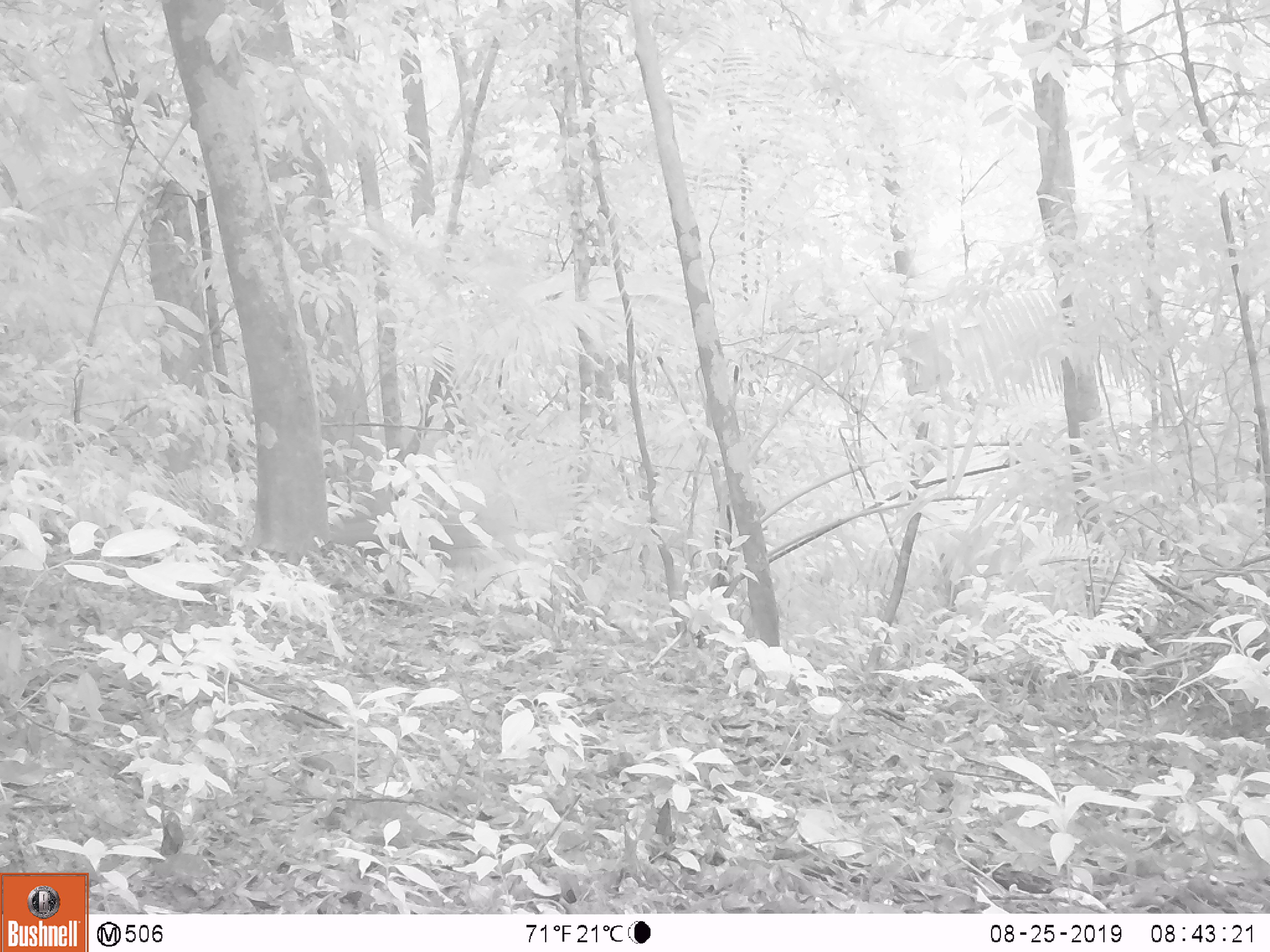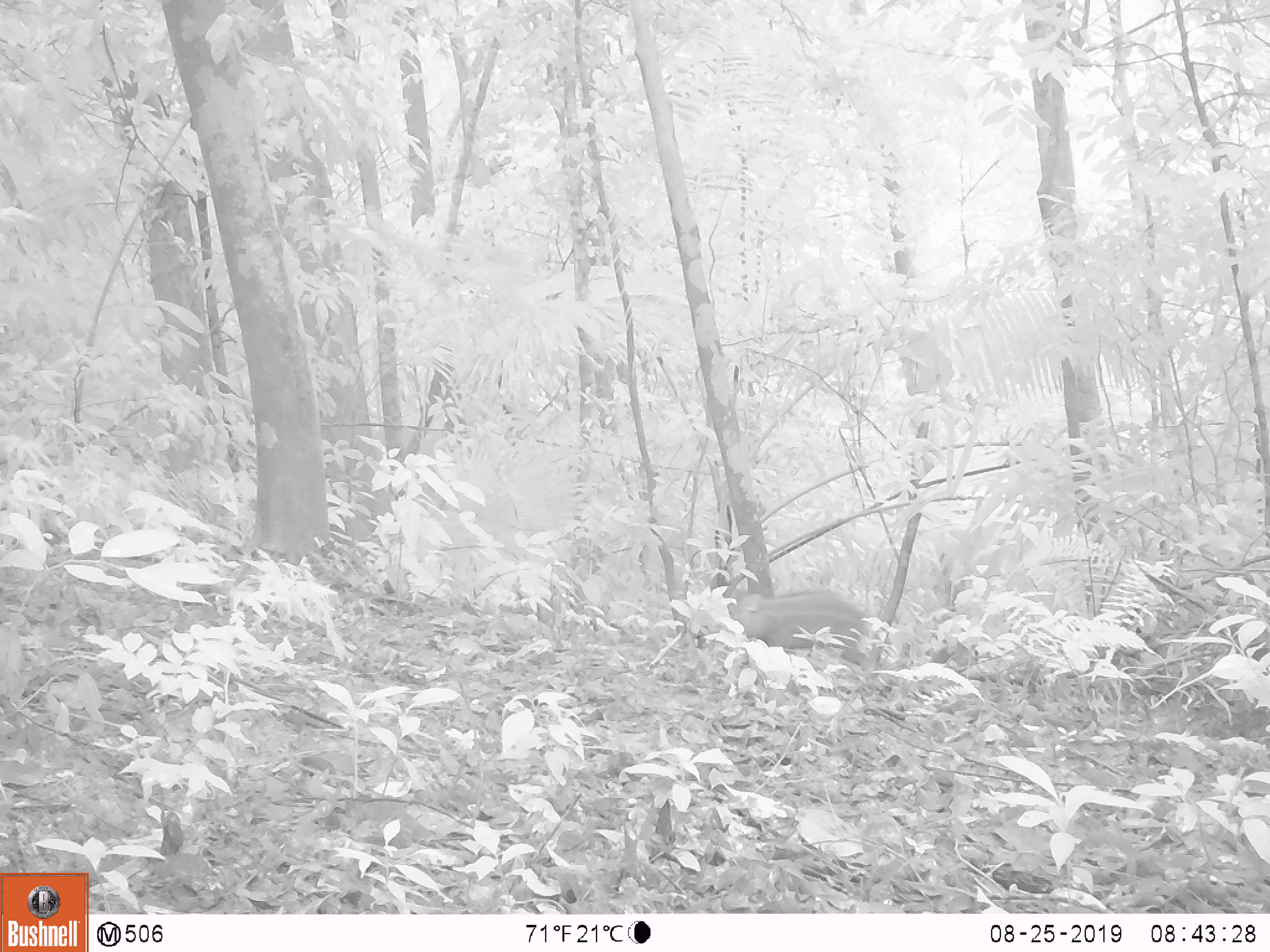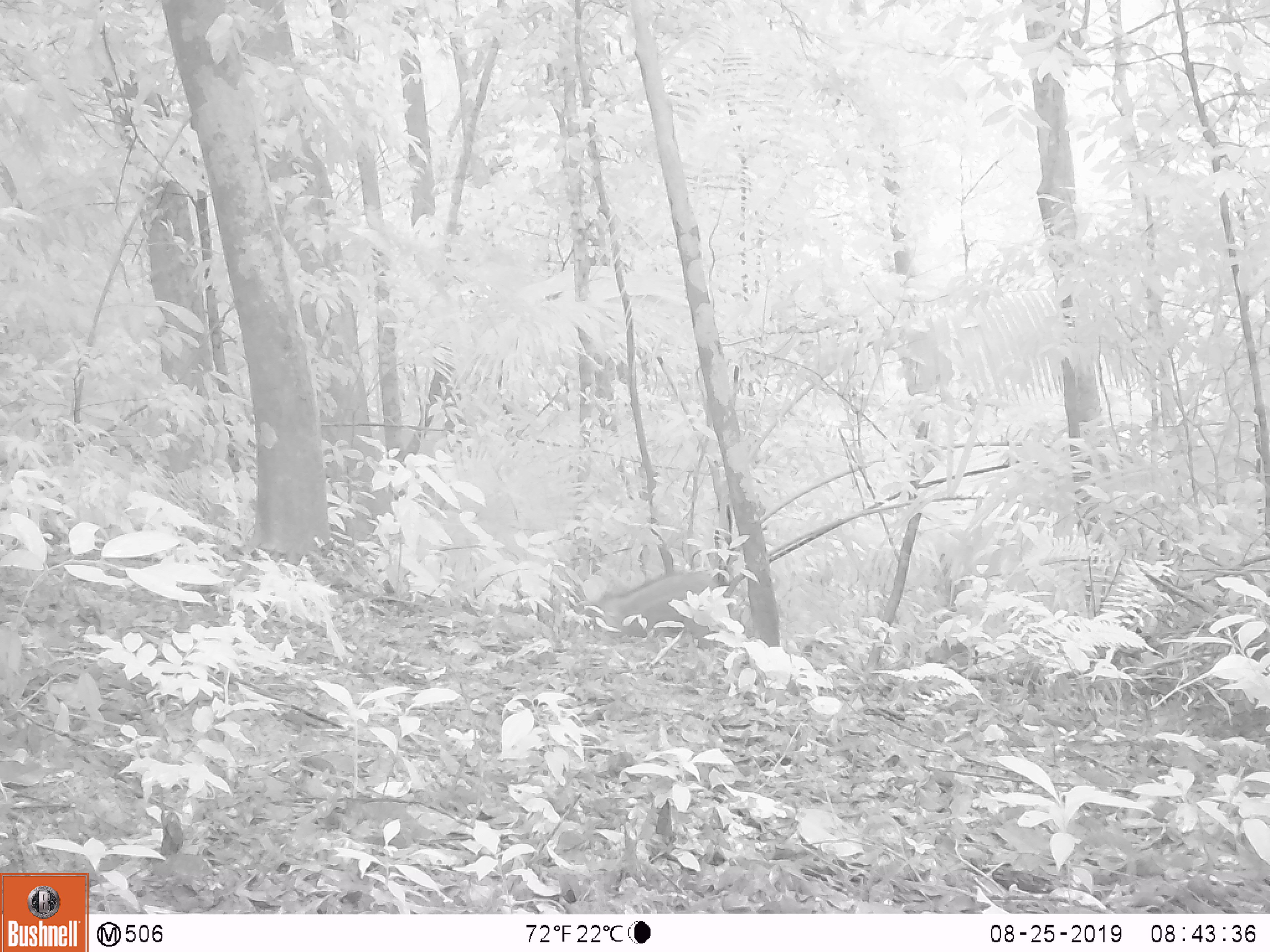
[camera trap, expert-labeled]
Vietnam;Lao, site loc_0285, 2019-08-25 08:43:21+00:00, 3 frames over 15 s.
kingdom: Animalia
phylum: Chordata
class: Mammalia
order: Artiodactyla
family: Suidae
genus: Sus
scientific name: Sus scrofa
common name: eurasian wild pig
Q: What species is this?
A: Eurasian wild pig (Sus scrofa).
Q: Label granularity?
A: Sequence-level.